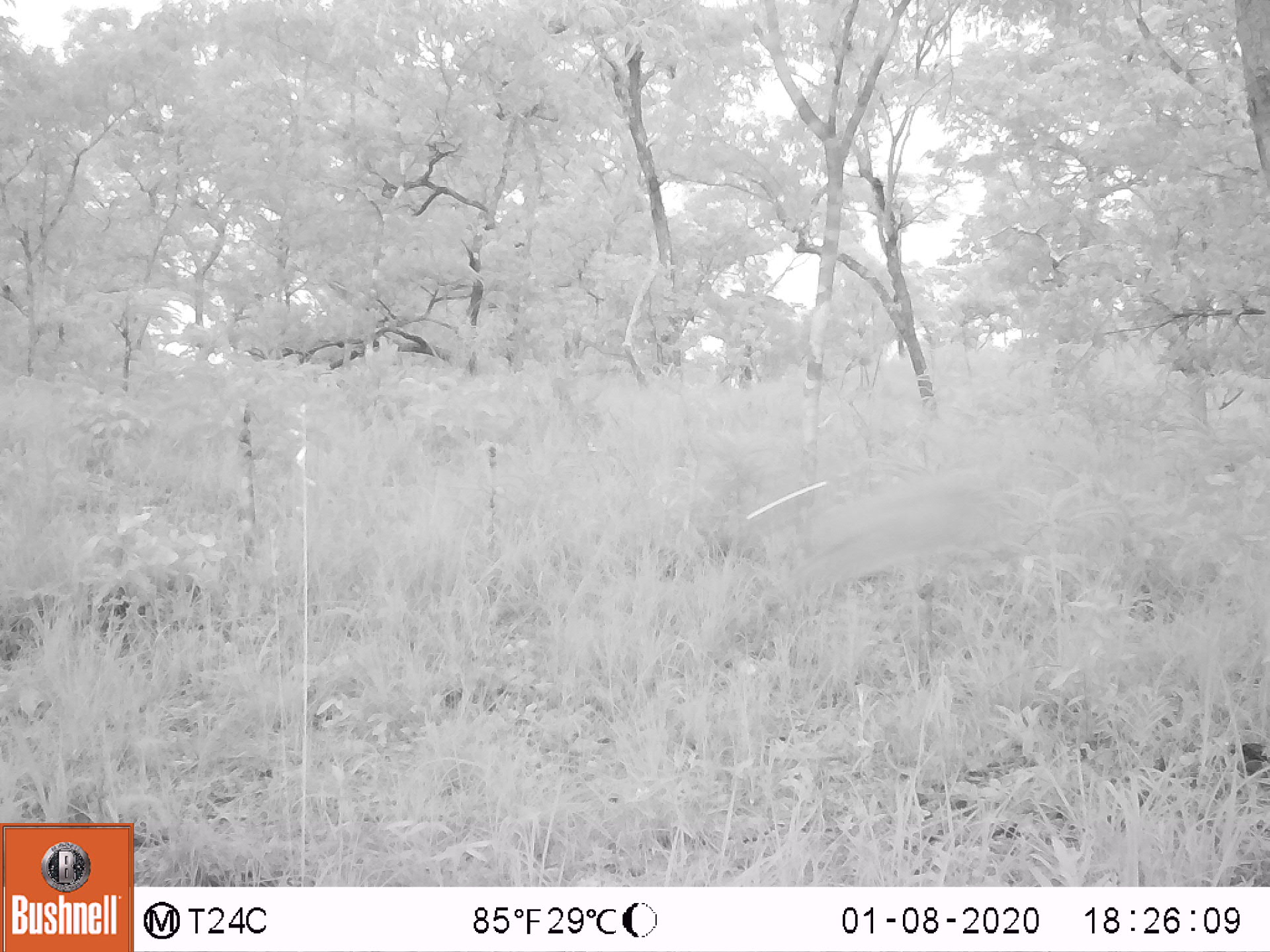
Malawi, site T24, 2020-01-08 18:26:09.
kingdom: Animalia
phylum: Chordata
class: Mammalia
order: Artiodactyla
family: Bovidae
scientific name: Antilopinae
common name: small antelope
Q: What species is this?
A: Small antelope (Antilopinae).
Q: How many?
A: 1.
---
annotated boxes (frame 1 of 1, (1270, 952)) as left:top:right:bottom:
small antelope: 751:468:1031:612